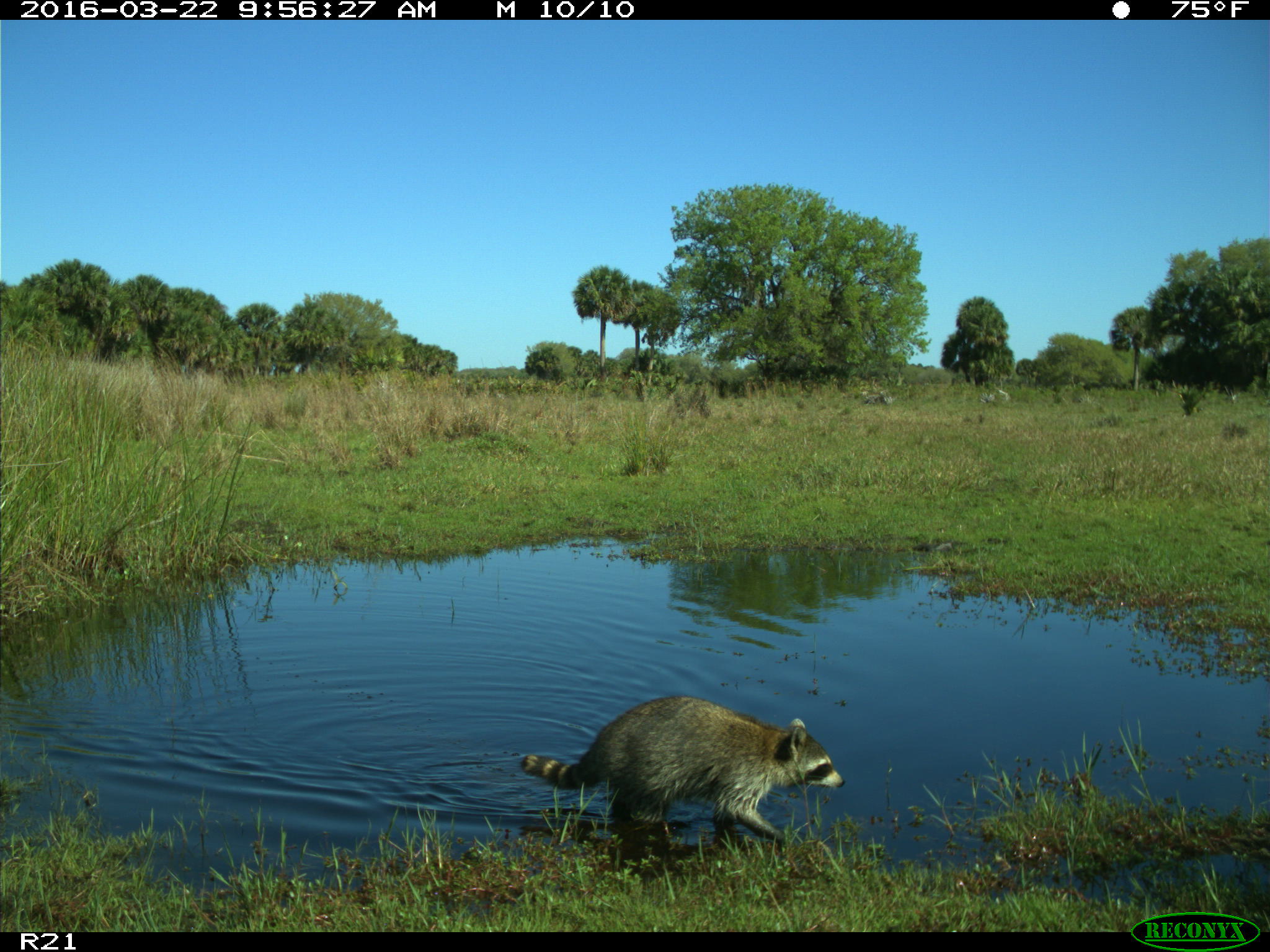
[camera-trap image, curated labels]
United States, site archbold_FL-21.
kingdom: Animalia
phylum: Chordata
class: Mammalia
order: Carnivora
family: Procyonidae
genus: Procyon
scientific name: Procyon lotor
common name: common raccoon